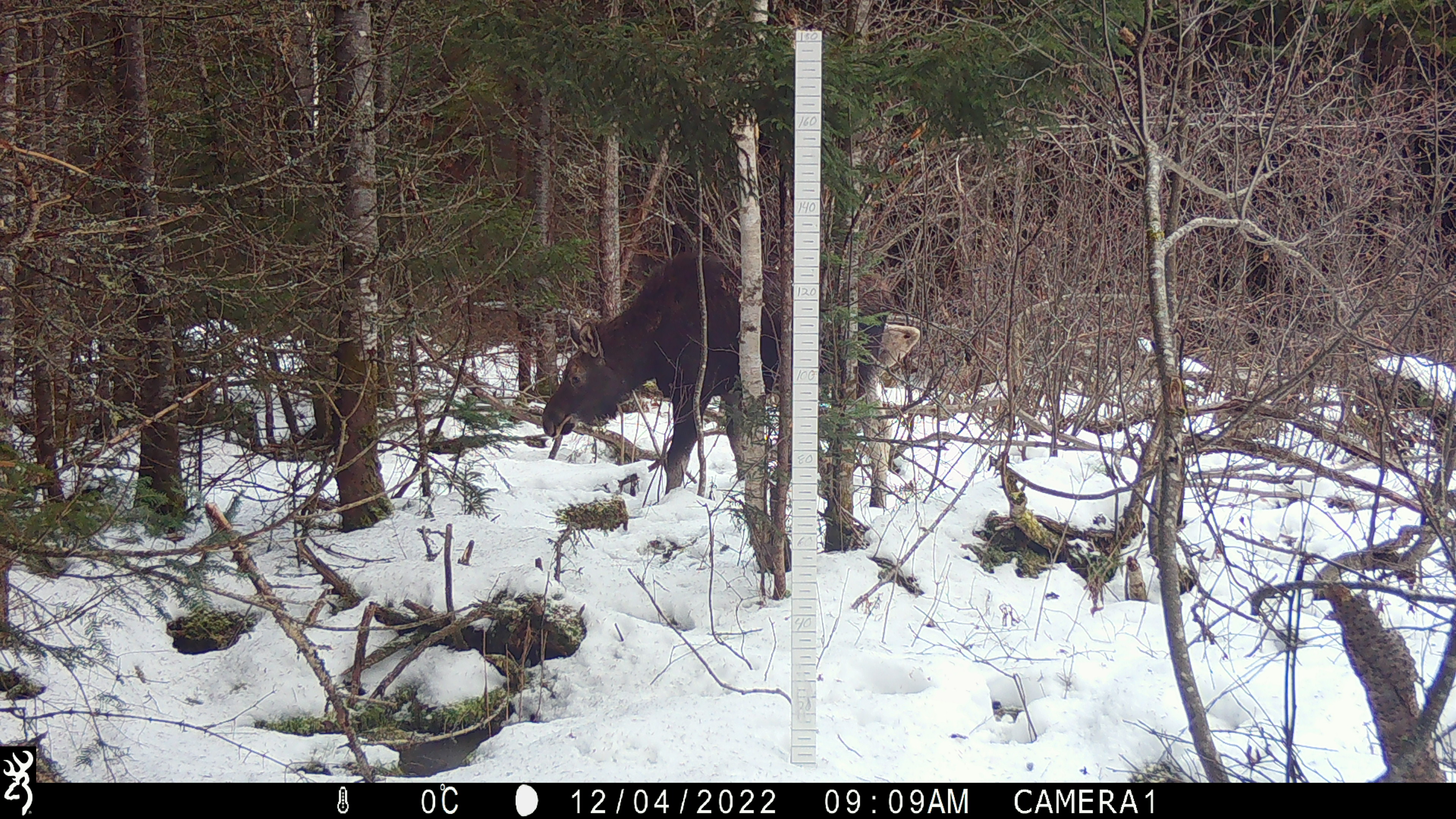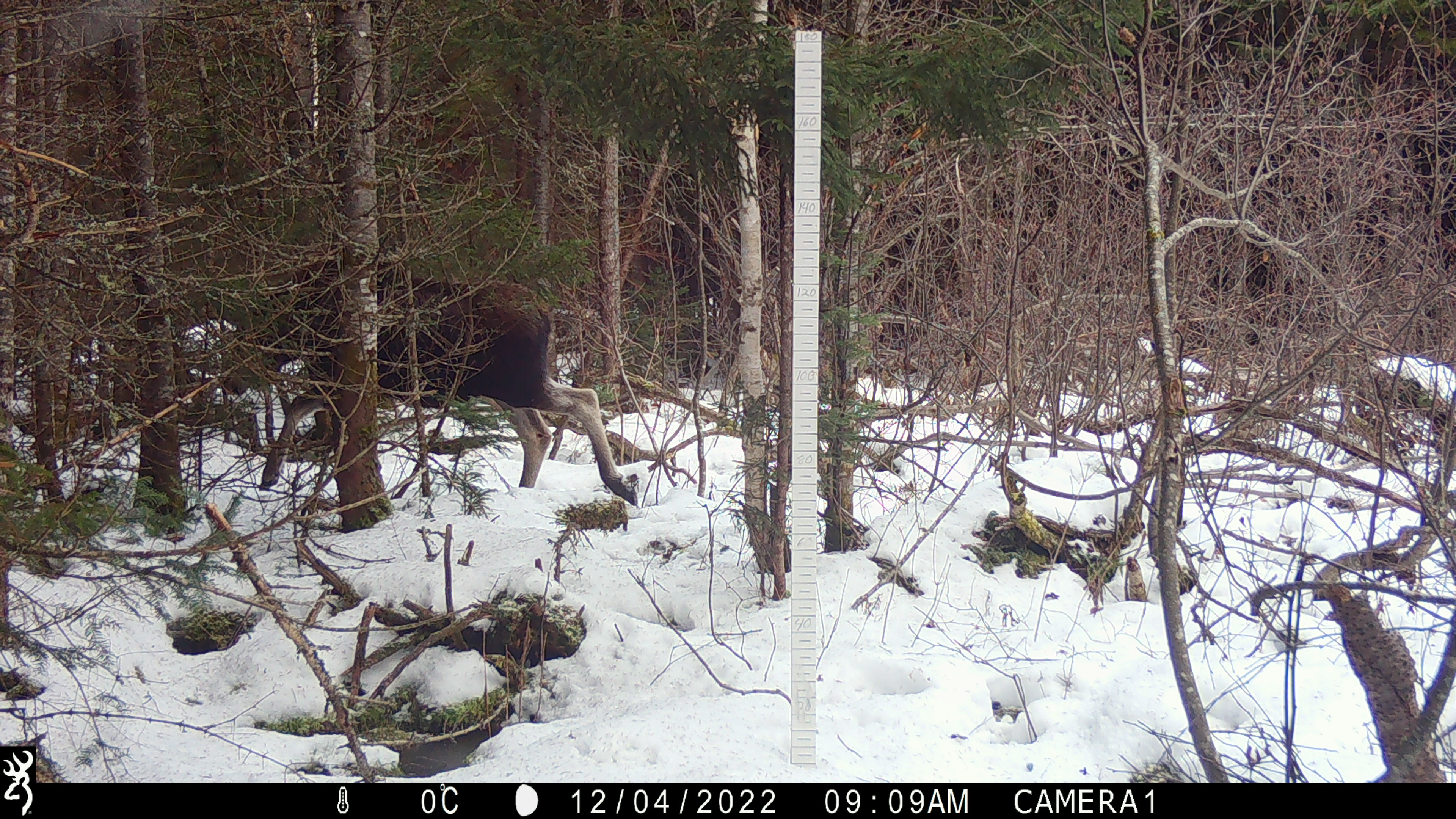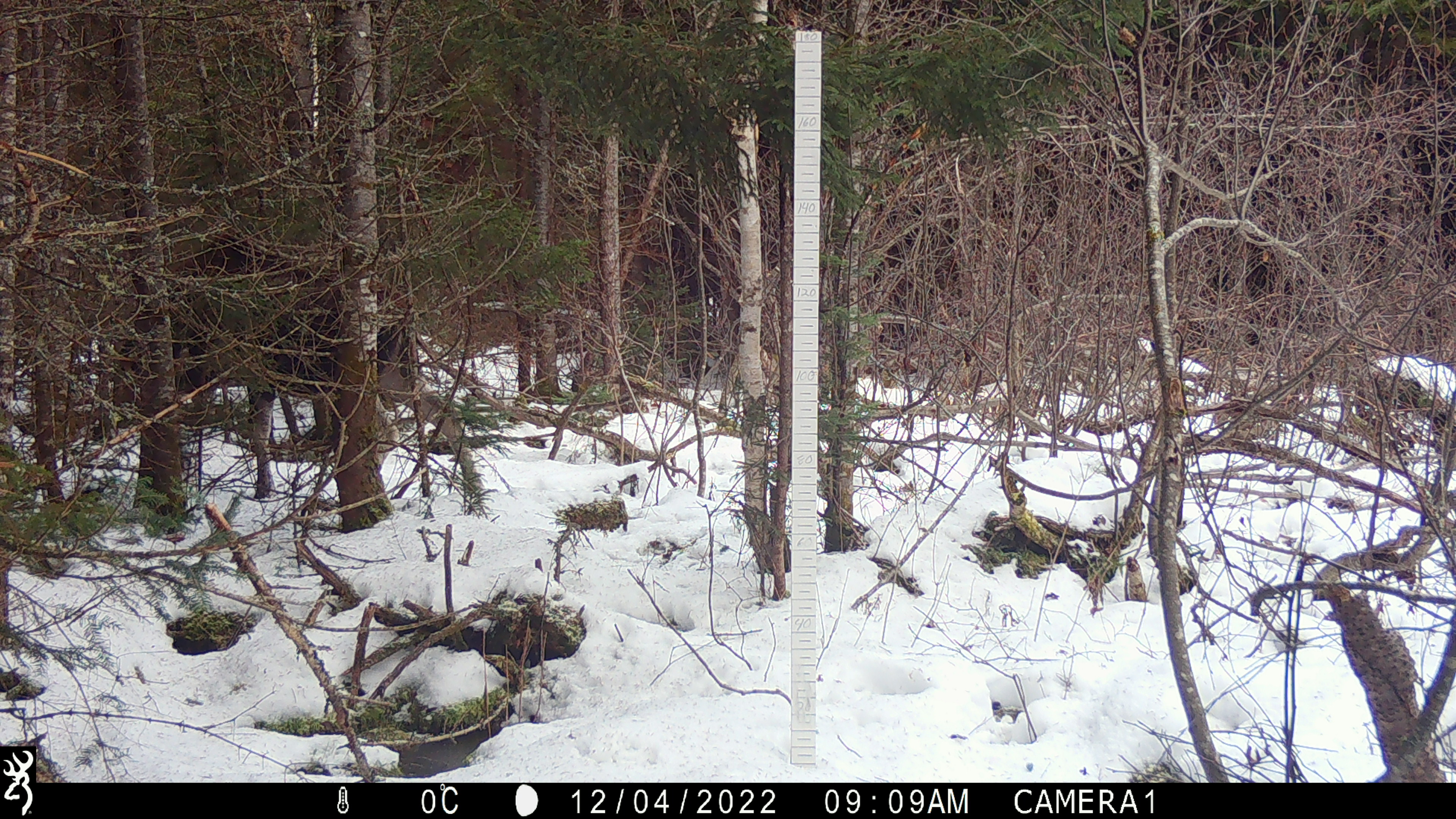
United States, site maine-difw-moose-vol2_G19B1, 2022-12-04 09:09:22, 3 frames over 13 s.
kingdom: Animalia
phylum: Chordata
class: Mammalia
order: Artiodactyla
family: Cervidae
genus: Alces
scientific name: Alces alces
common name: moose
Moose (Alces alces).